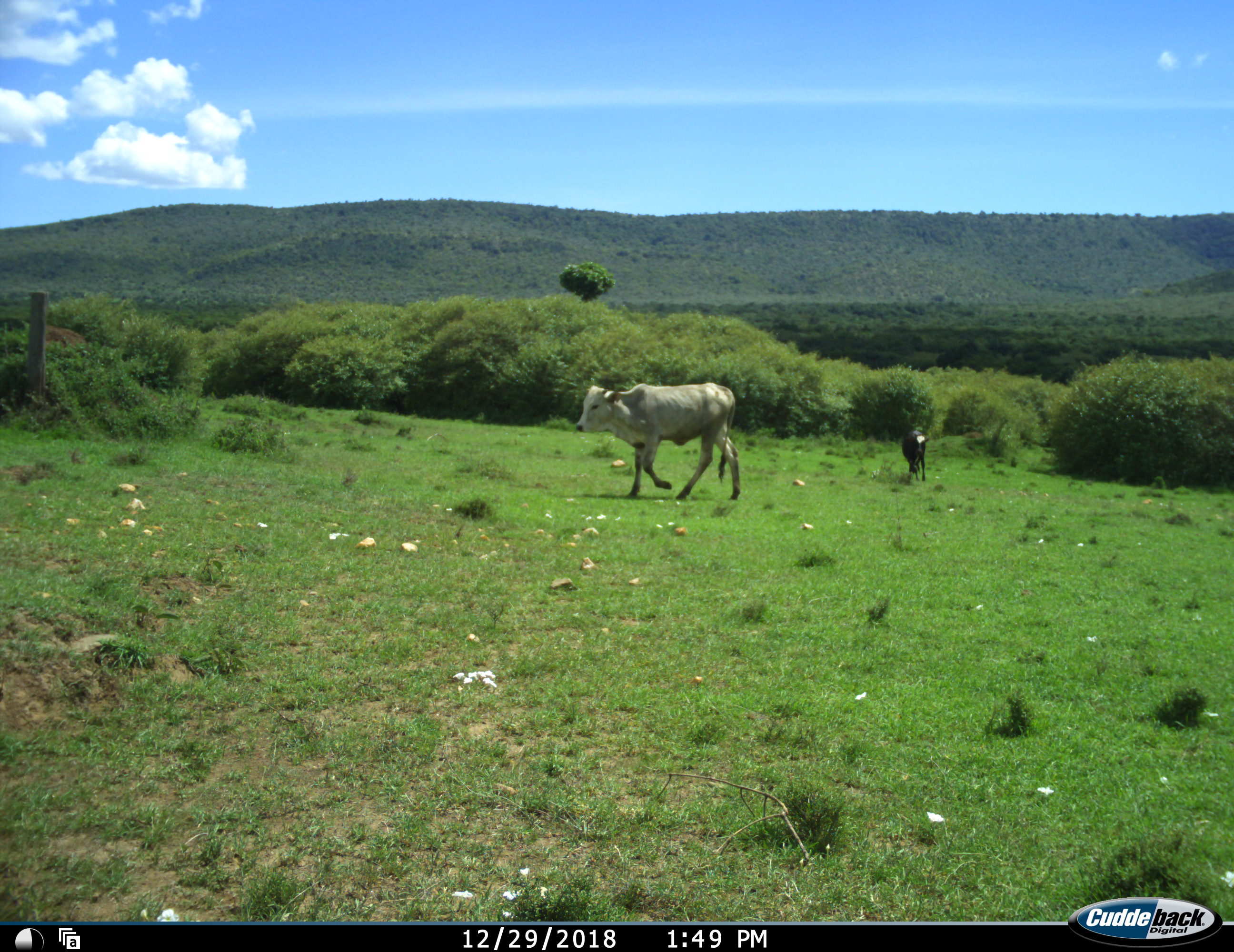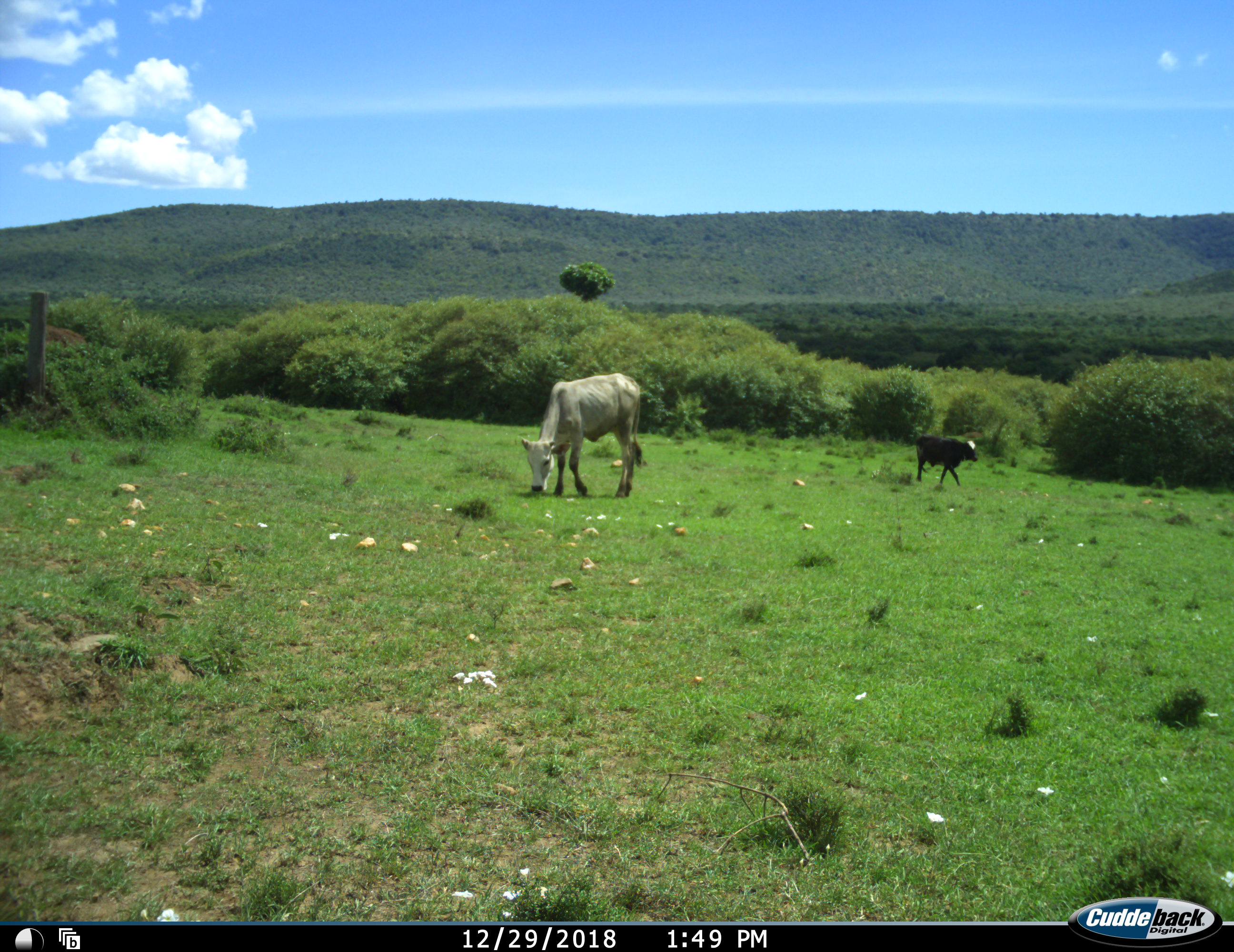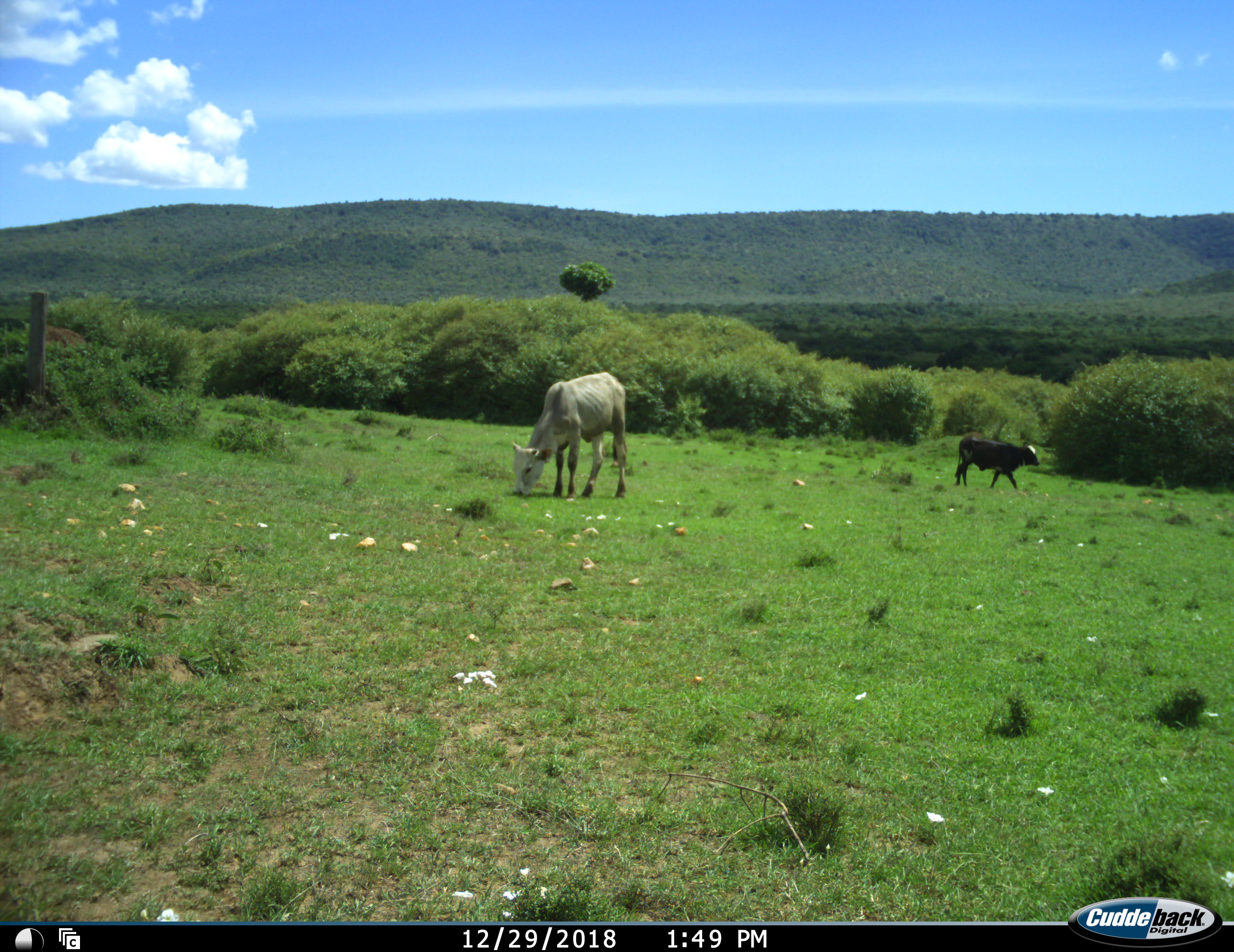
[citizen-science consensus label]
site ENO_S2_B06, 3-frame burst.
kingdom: Animalia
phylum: Chordata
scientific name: Vertebrata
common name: domestic animal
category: domesticanimal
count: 2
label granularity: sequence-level